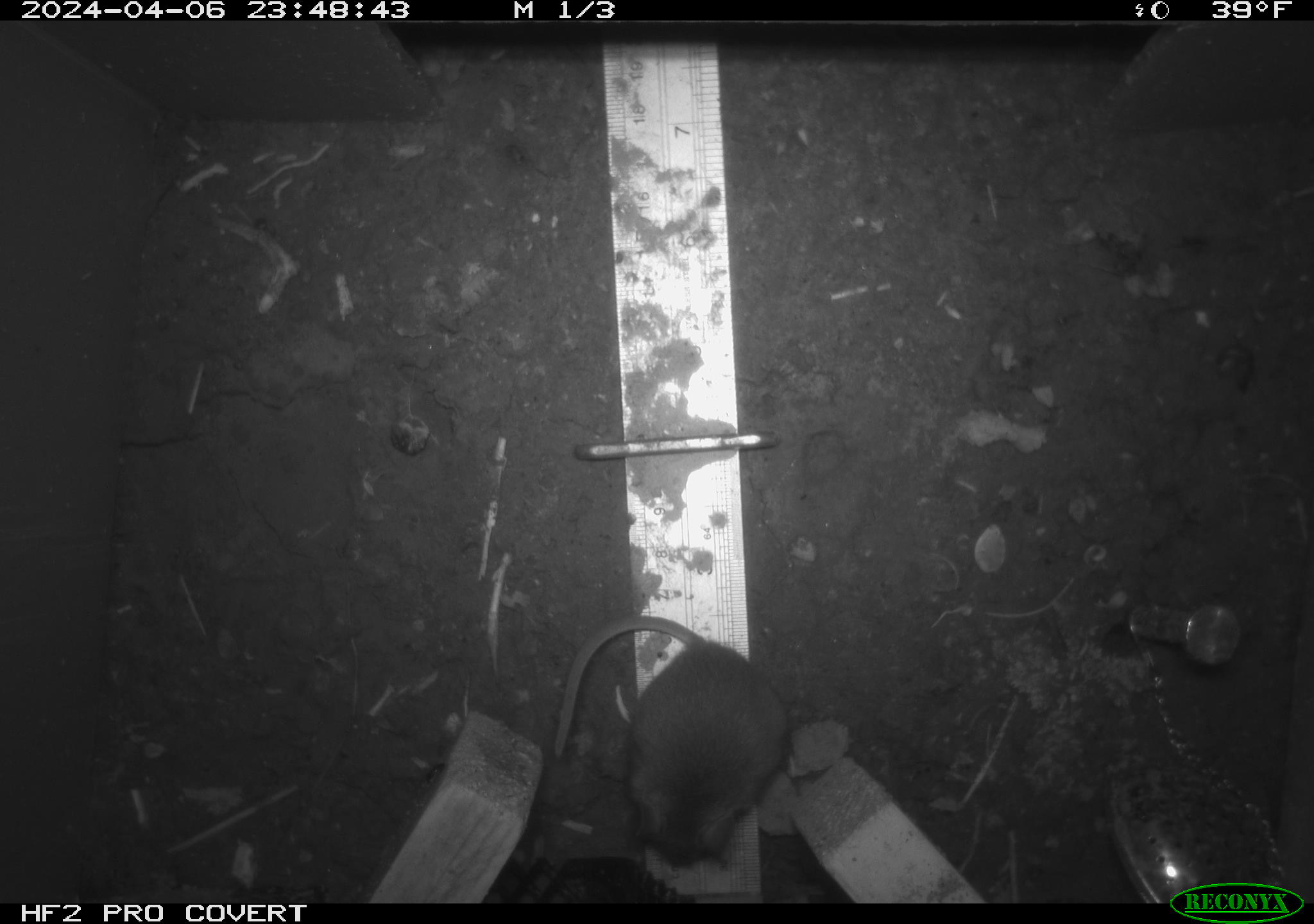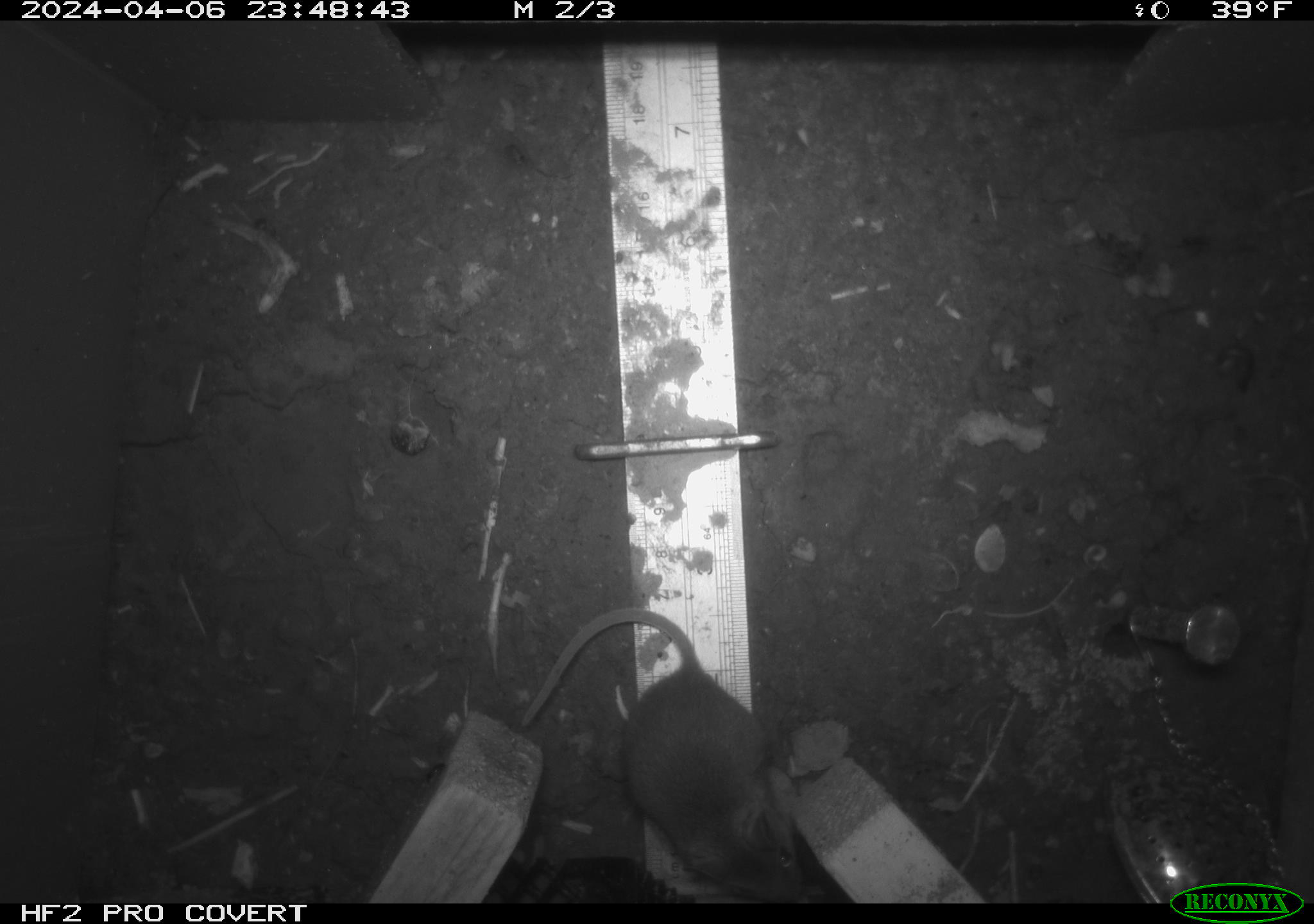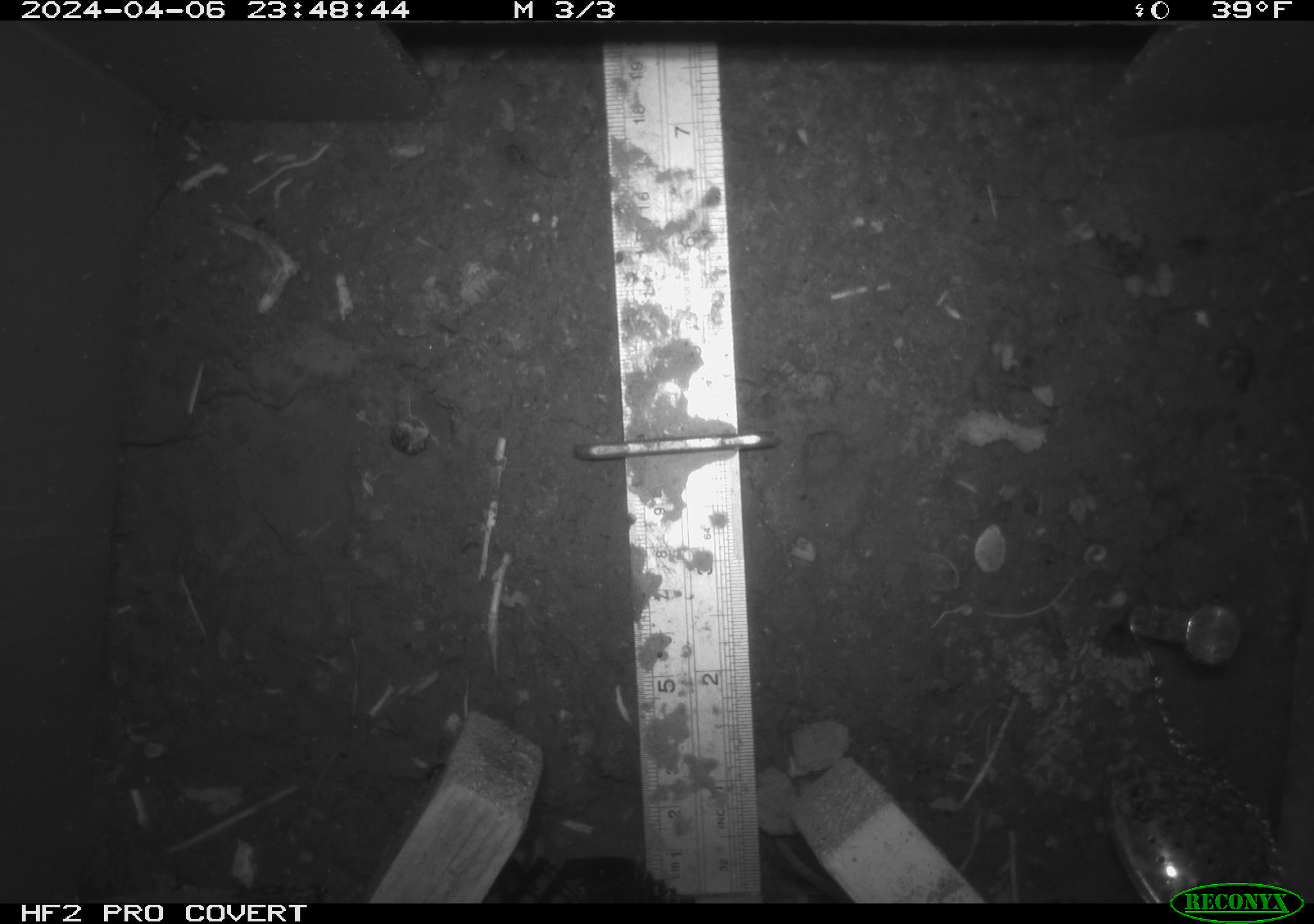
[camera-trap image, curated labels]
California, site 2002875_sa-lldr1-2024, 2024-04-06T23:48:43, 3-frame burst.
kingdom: Animalia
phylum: Chordata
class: Mammalia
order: Rodentia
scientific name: Rodentia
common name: mouse species